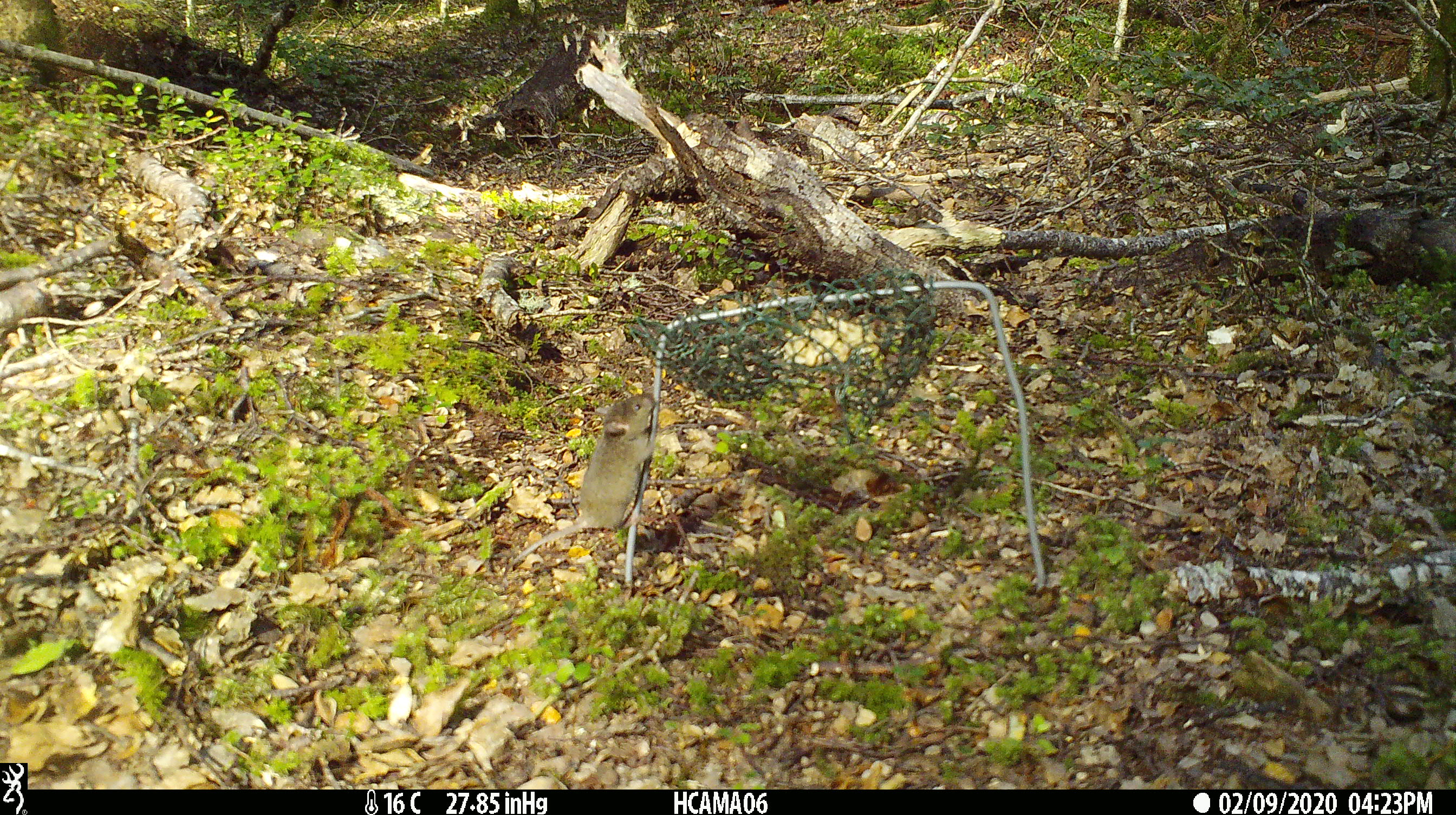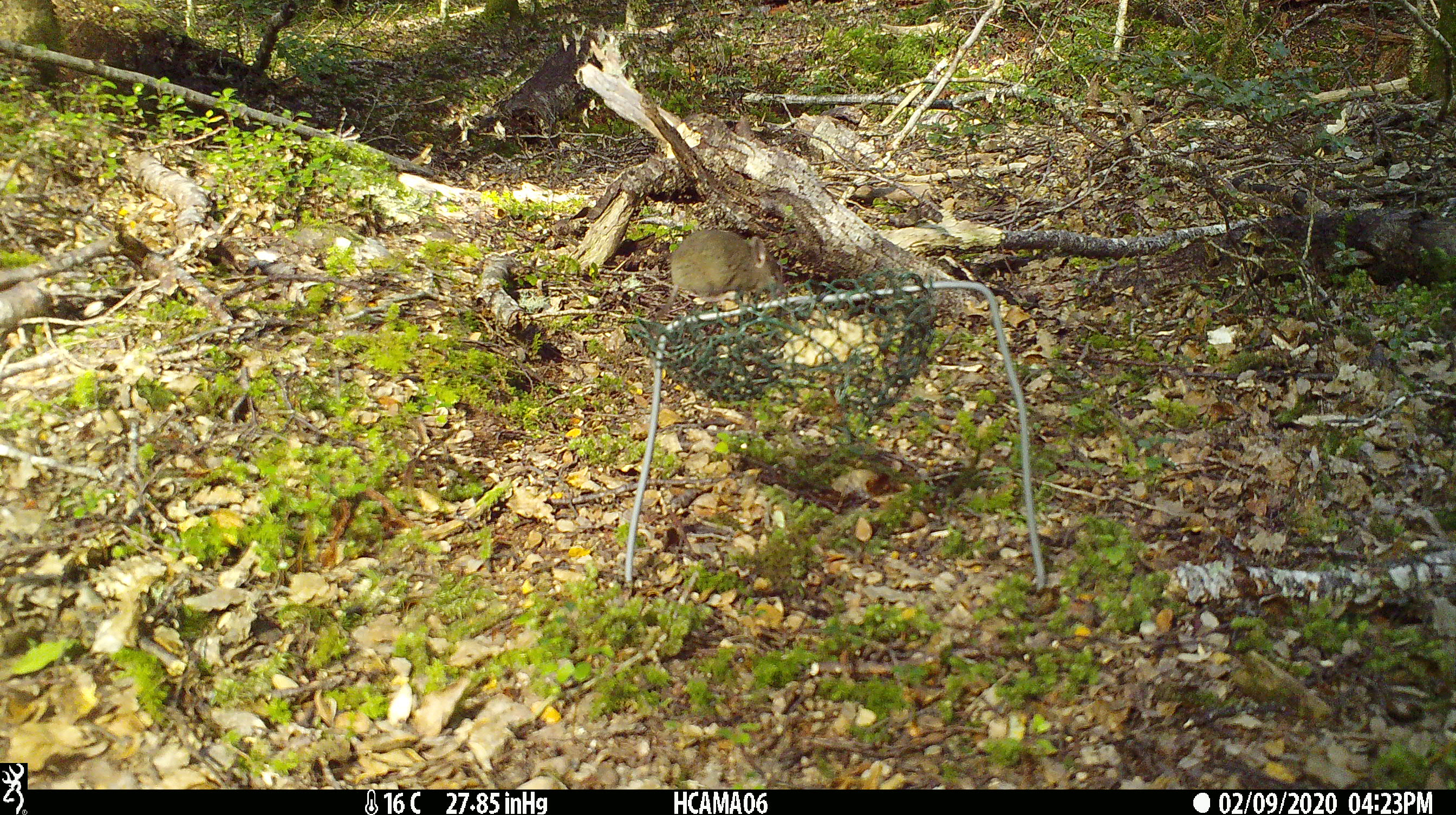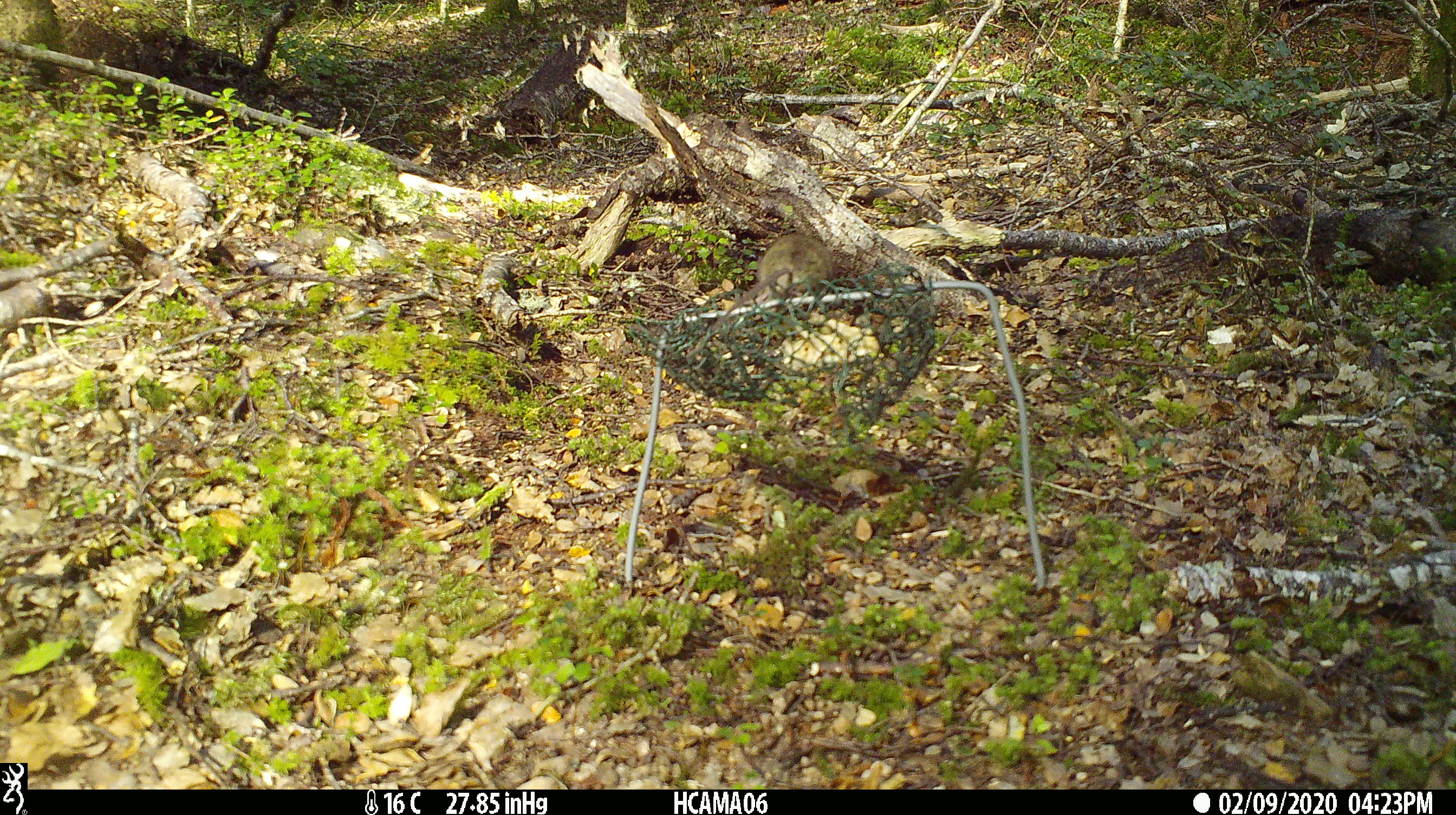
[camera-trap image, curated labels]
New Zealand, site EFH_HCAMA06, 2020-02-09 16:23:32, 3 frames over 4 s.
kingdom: Animalia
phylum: Chordata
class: Mammalia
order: Rodentia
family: Muridae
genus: Mus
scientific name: Mus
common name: mouse